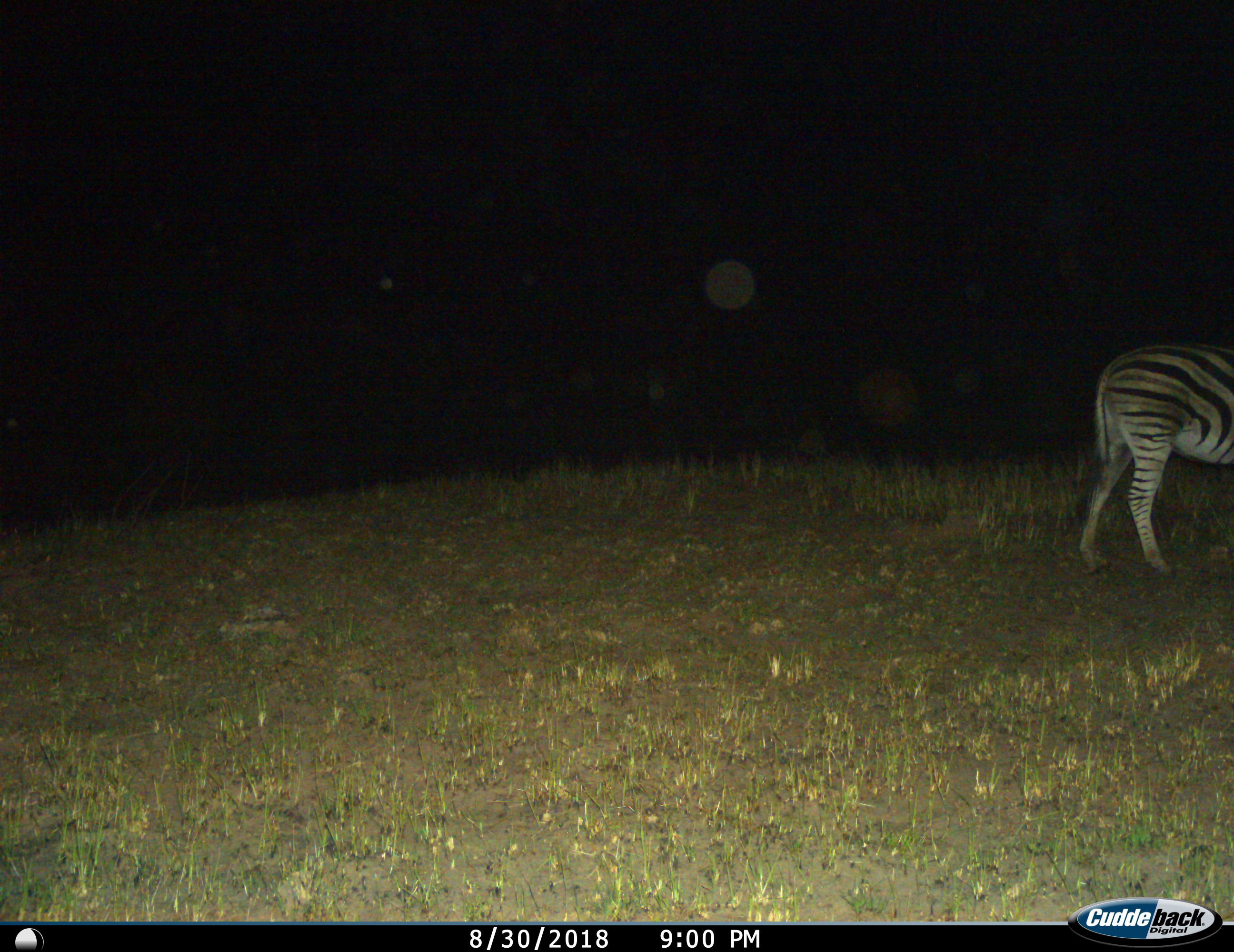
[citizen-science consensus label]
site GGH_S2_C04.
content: unidentified animal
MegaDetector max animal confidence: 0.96